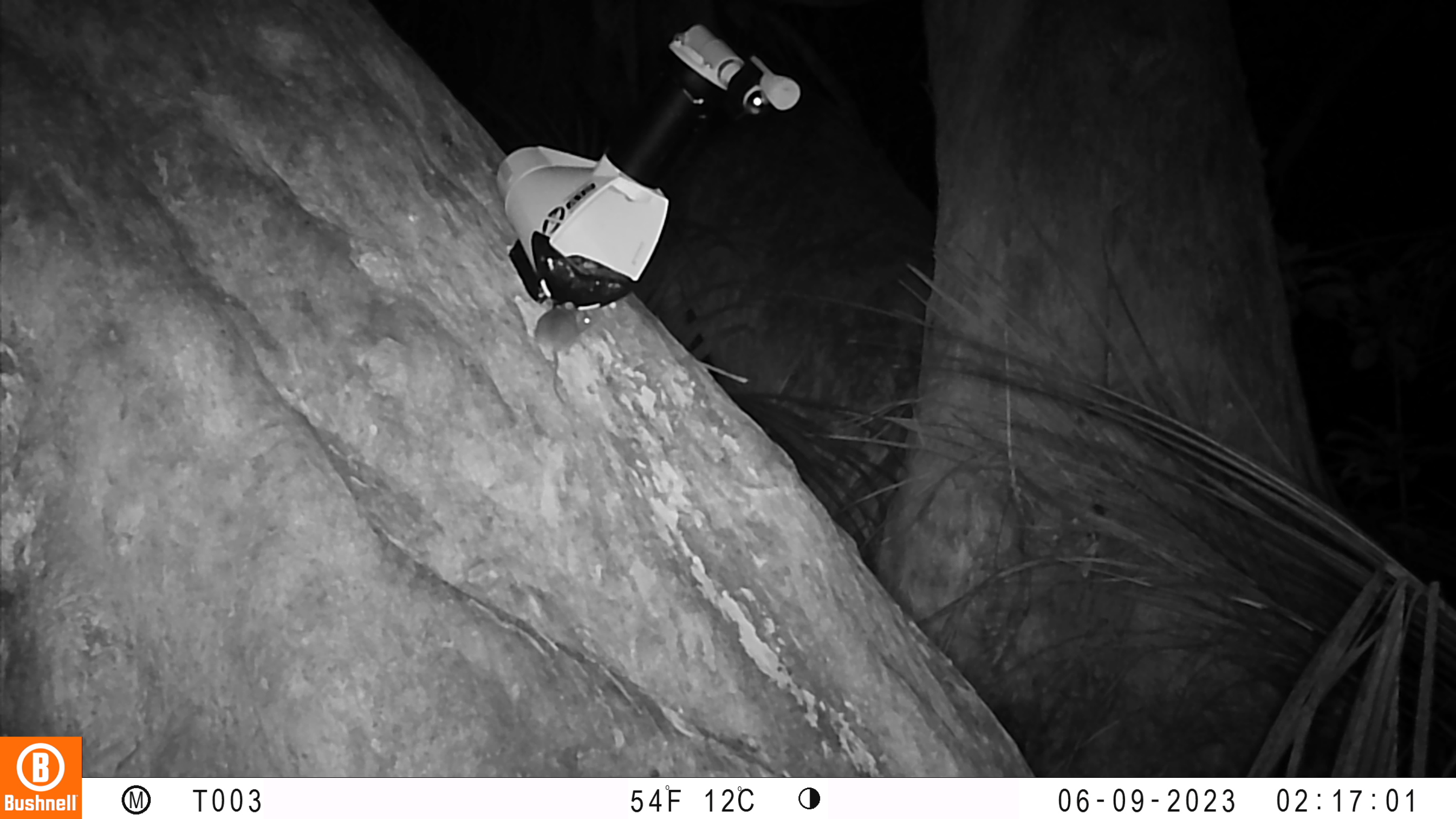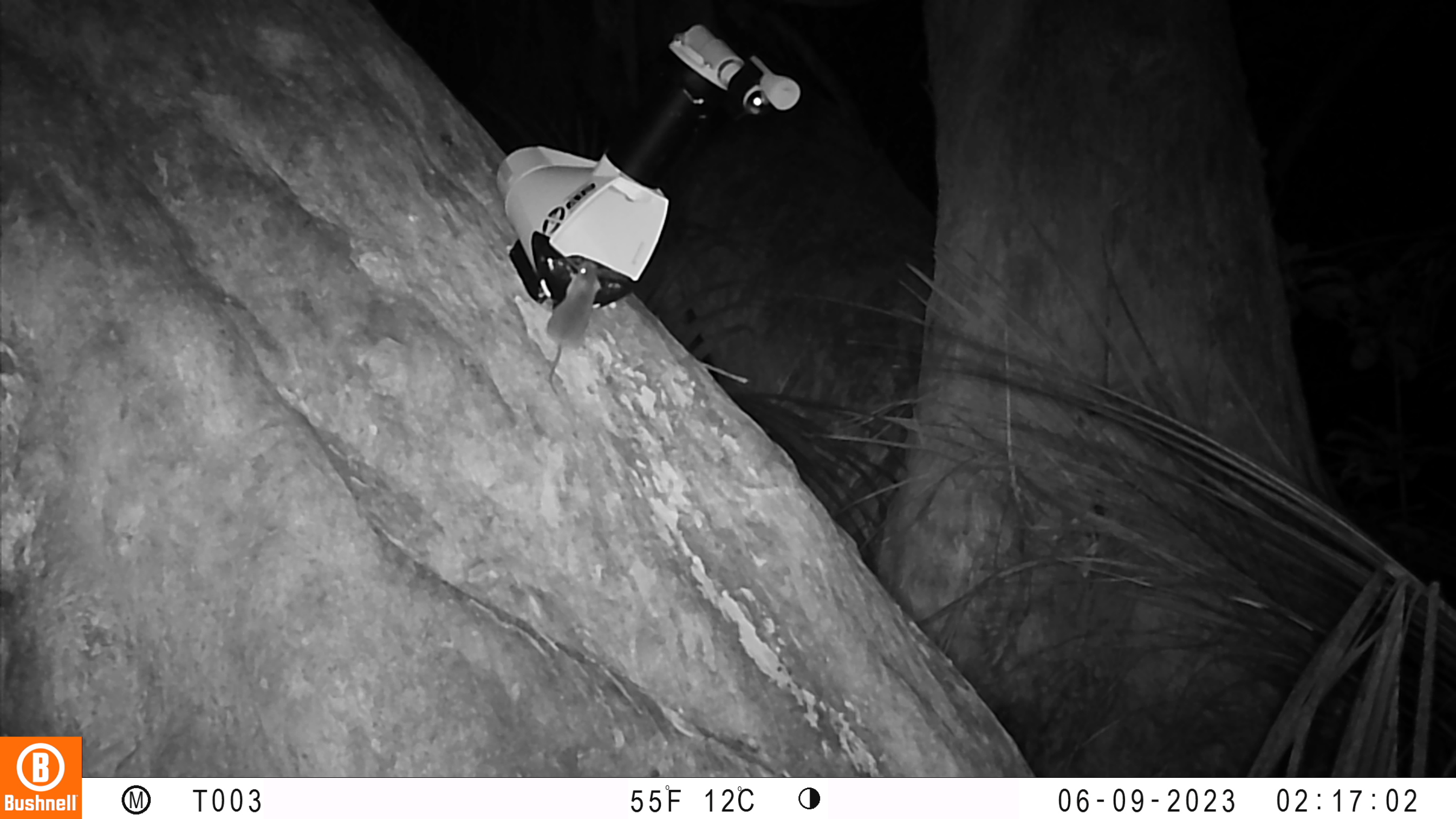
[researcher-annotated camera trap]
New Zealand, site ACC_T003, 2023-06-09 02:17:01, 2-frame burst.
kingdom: Animalia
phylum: Chordata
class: Mammalia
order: Rodentia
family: Muridae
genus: Mus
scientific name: Mus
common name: mouse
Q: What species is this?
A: Mouse (Mus).